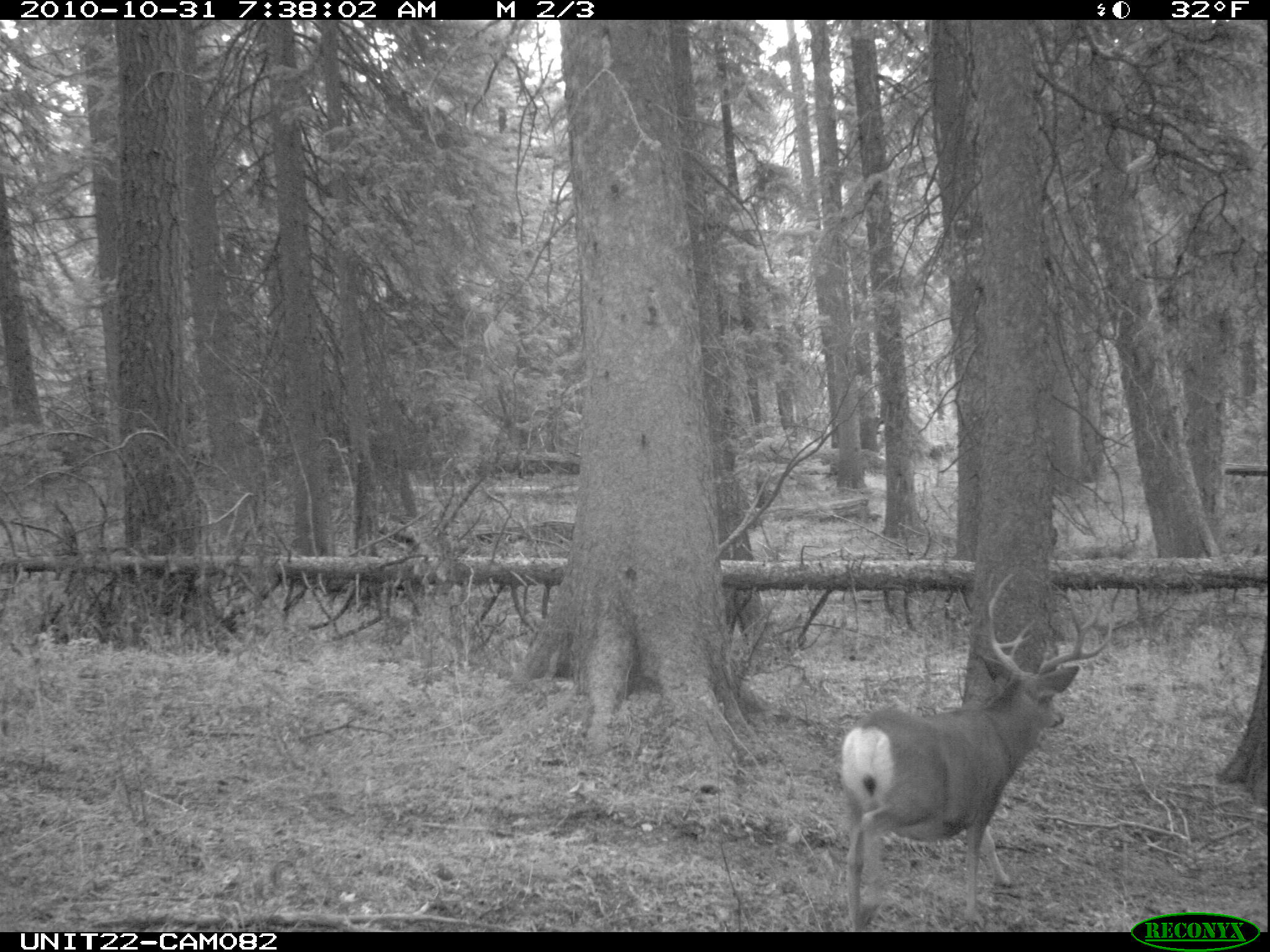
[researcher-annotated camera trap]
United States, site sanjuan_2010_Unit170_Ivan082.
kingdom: Animalia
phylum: Chordata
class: Mammalia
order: Artiodactyla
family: Cervidae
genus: Odocoileus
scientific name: Odocoileus hemionus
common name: mule deer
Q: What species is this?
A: Odocoileus hemionus (mule deer).